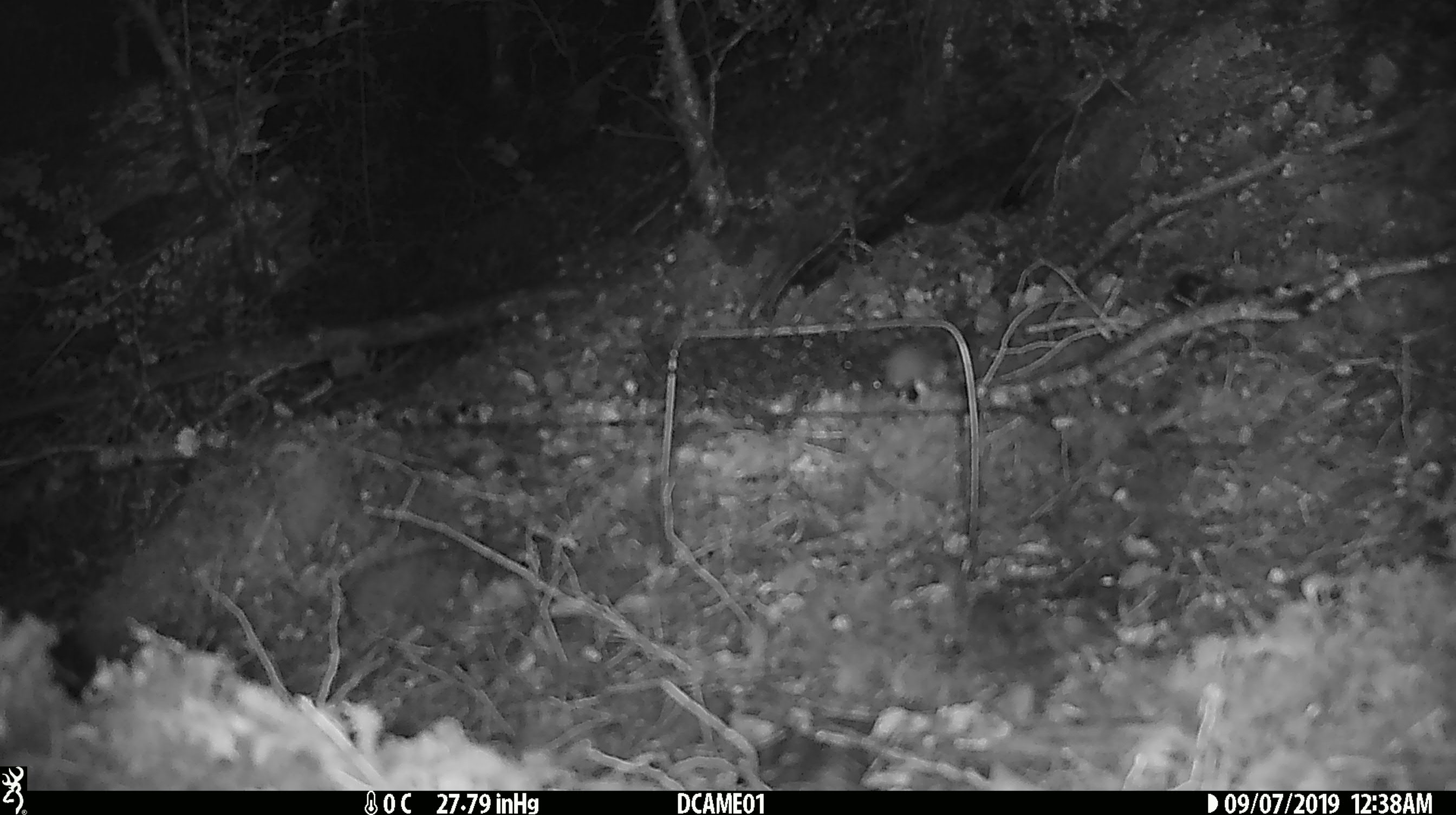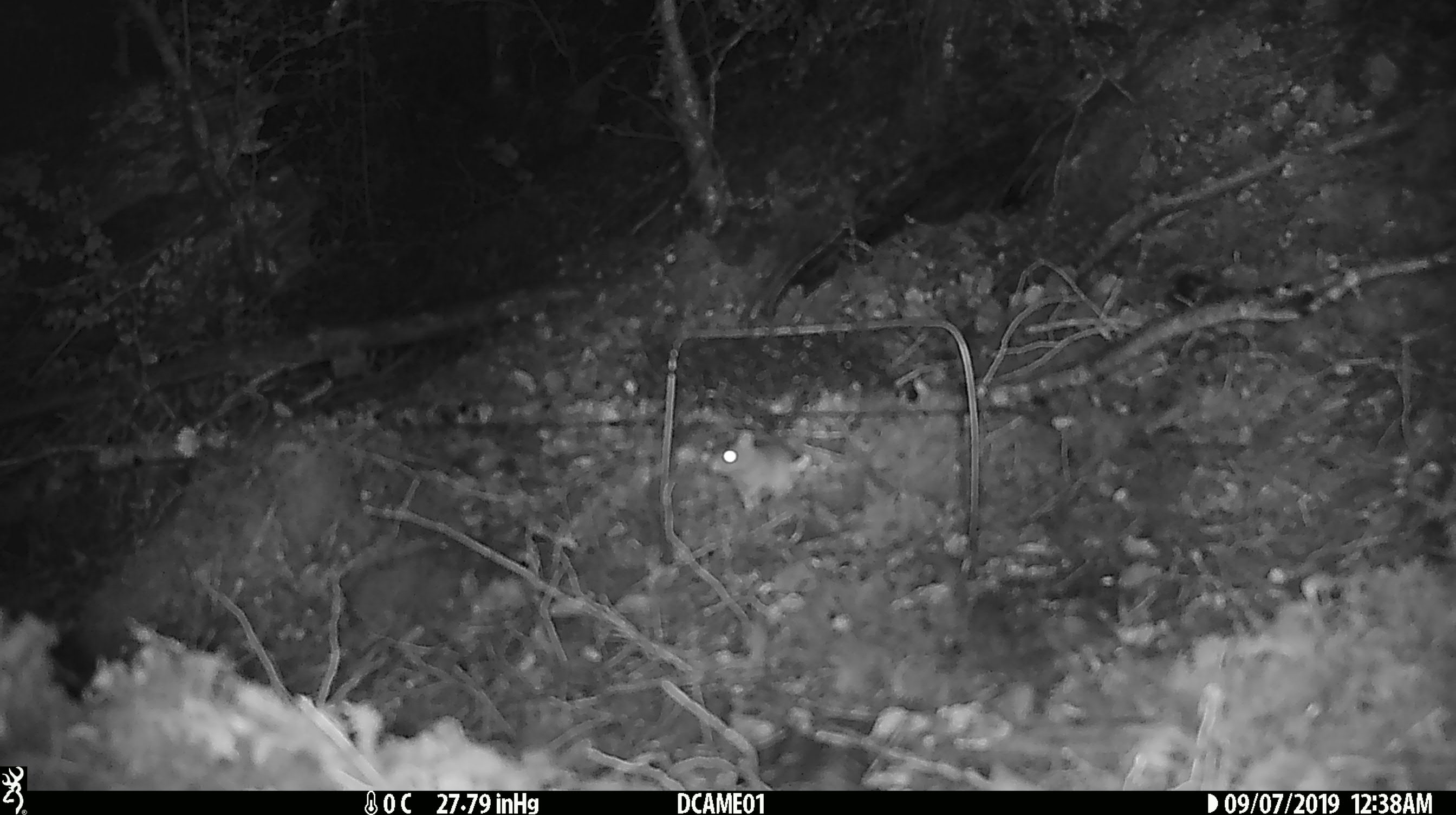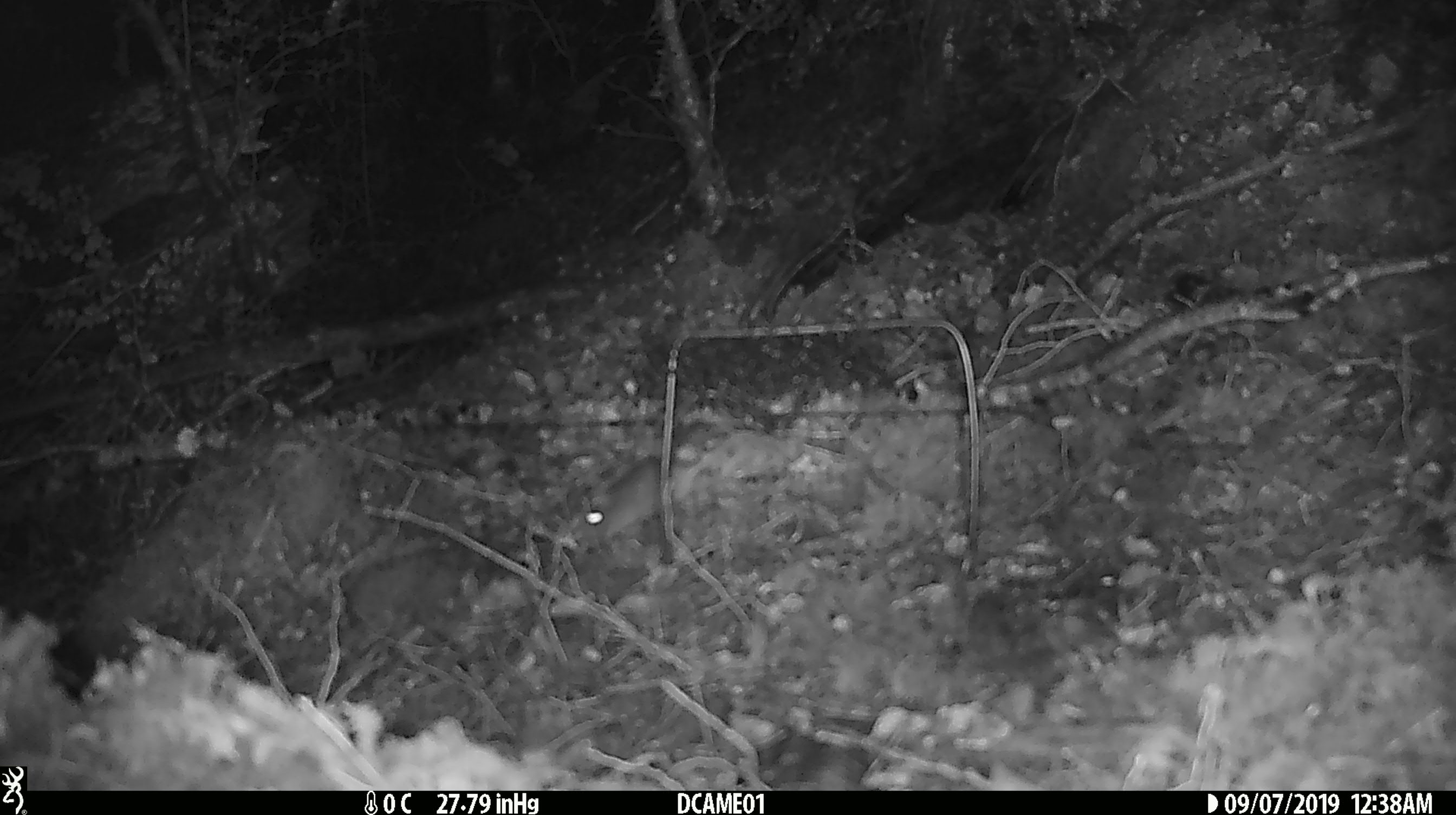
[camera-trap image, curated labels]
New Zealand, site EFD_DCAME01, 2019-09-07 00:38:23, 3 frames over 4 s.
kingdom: Animalia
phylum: Chordata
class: Mammalia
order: Rodentia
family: Muridae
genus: Mus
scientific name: Mus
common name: mouse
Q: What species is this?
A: Mouse (Mus).